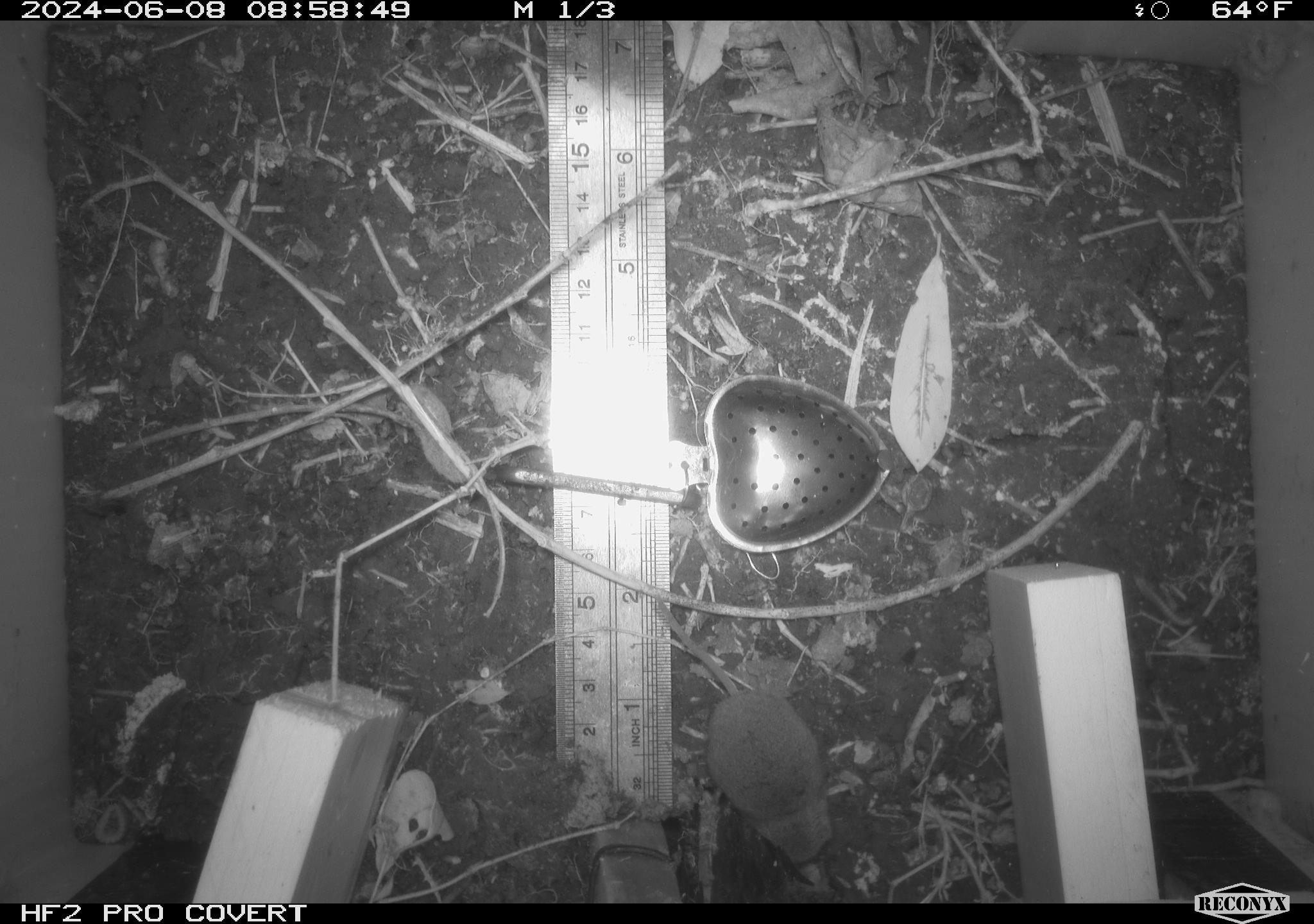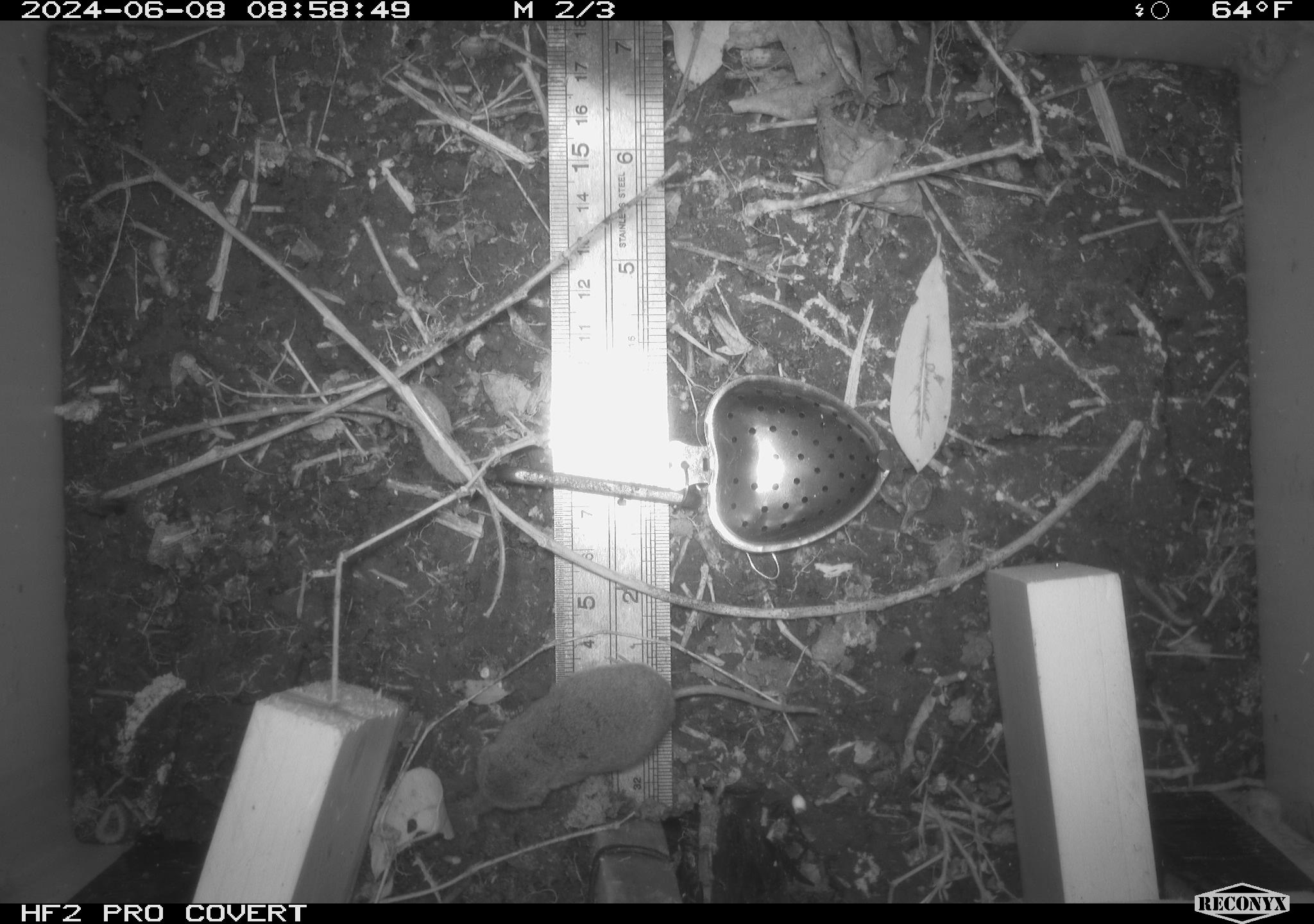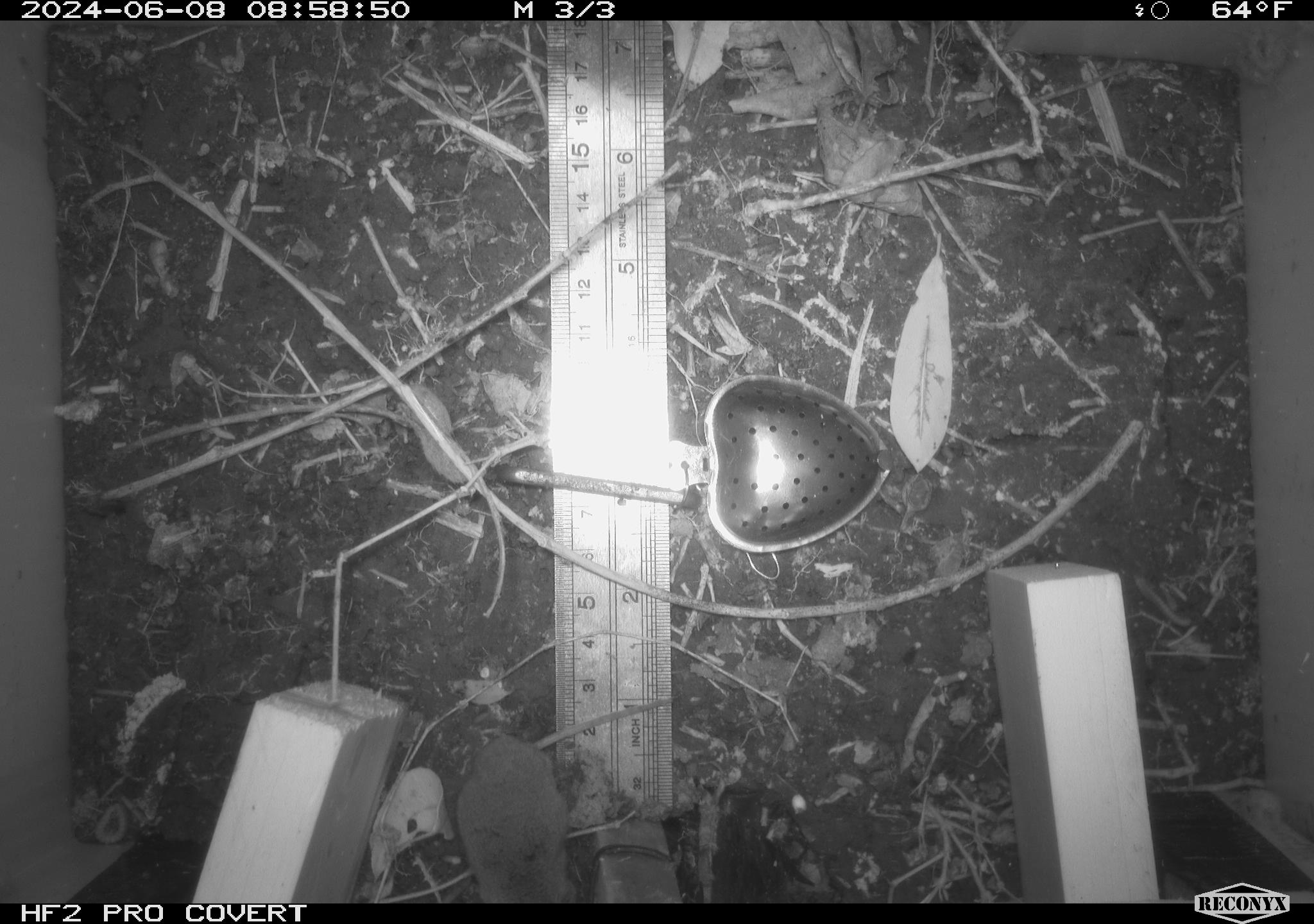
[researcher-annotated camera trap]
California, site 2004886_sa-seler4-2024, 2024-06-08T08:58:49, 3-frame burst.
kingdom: Animalia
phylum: Chordata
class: Mammalia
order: Eulipotyphla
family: Soricidae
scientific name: Soricidae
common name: shrews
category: soricidae family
Soricidae family (shrews) (Soricidae).